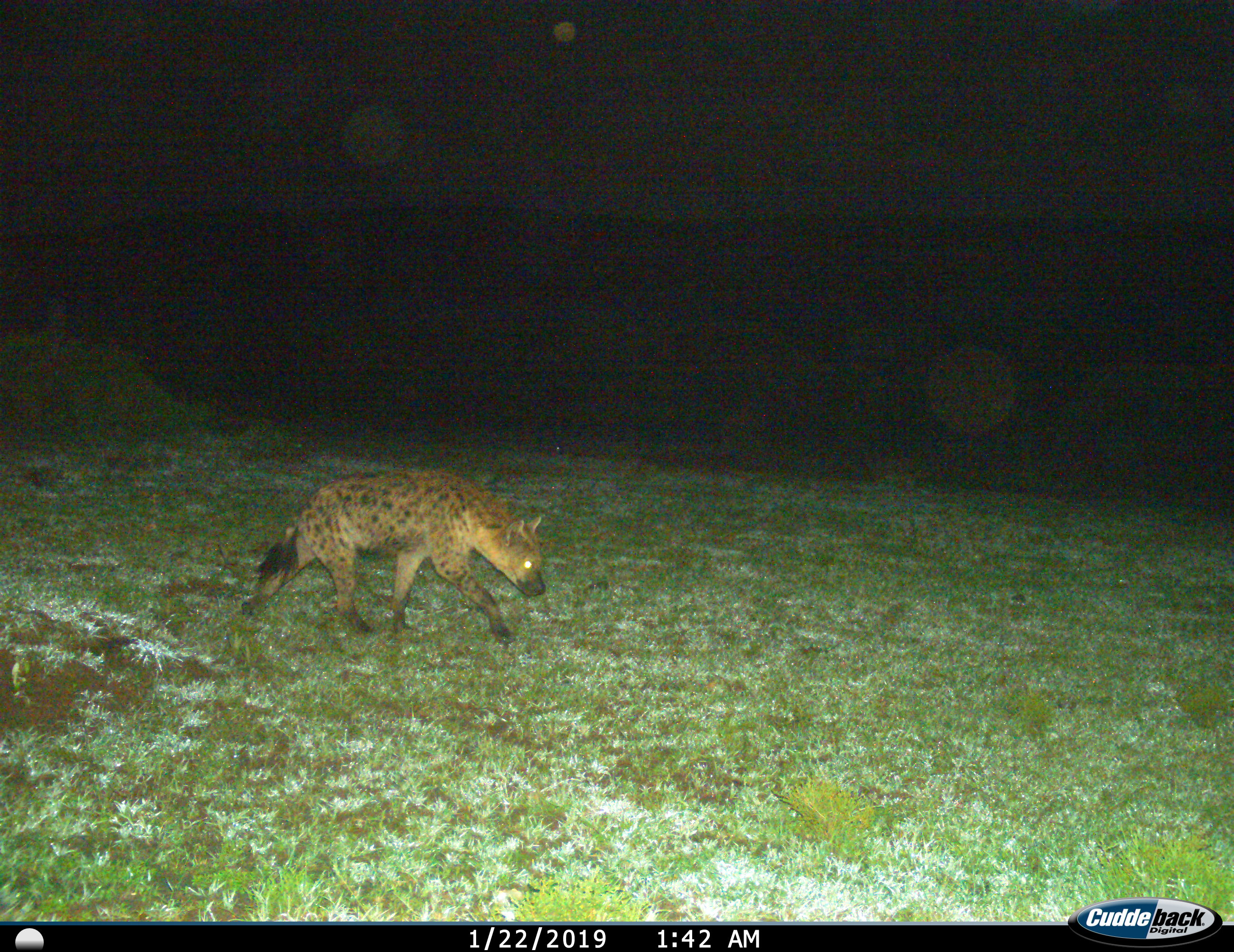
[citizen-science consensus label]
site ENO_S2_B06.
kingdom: Animalia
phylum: Chordata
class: Mammalia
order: Carnivora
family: Hyaenidae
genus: Crocuta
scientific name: Crocuta crocuta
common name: spotted hyena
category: hyenaspotted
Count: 1.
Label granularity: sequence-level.